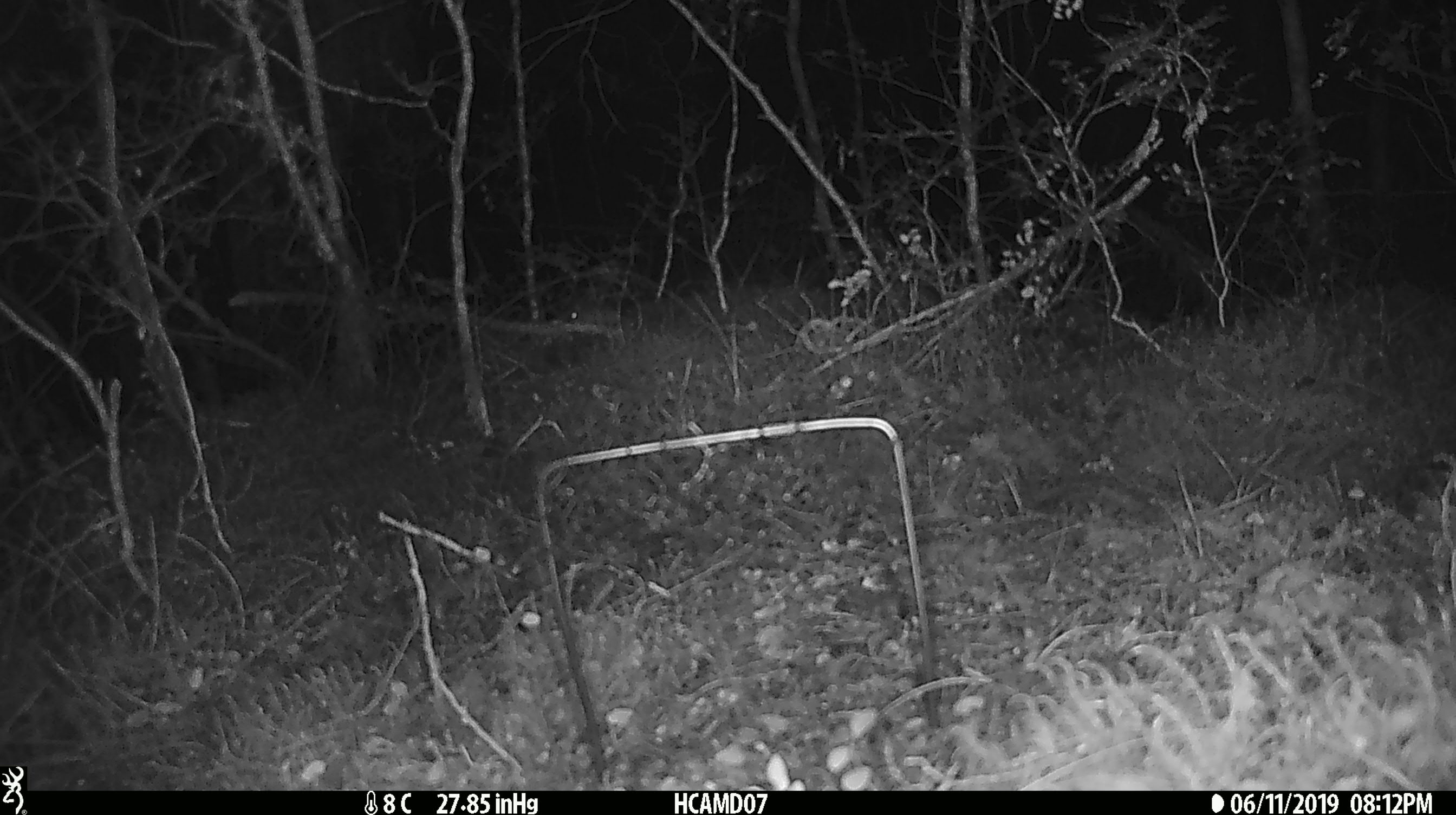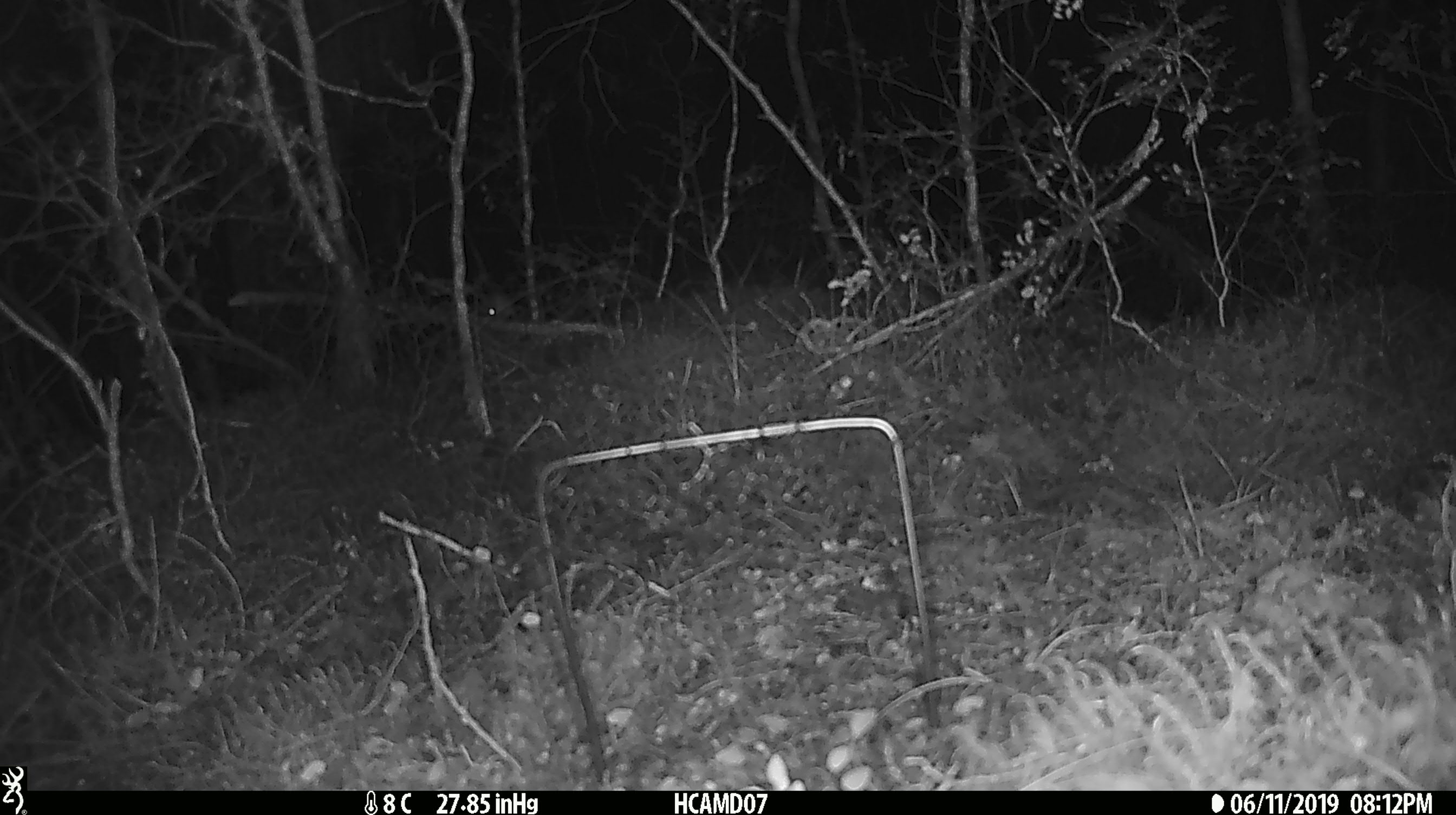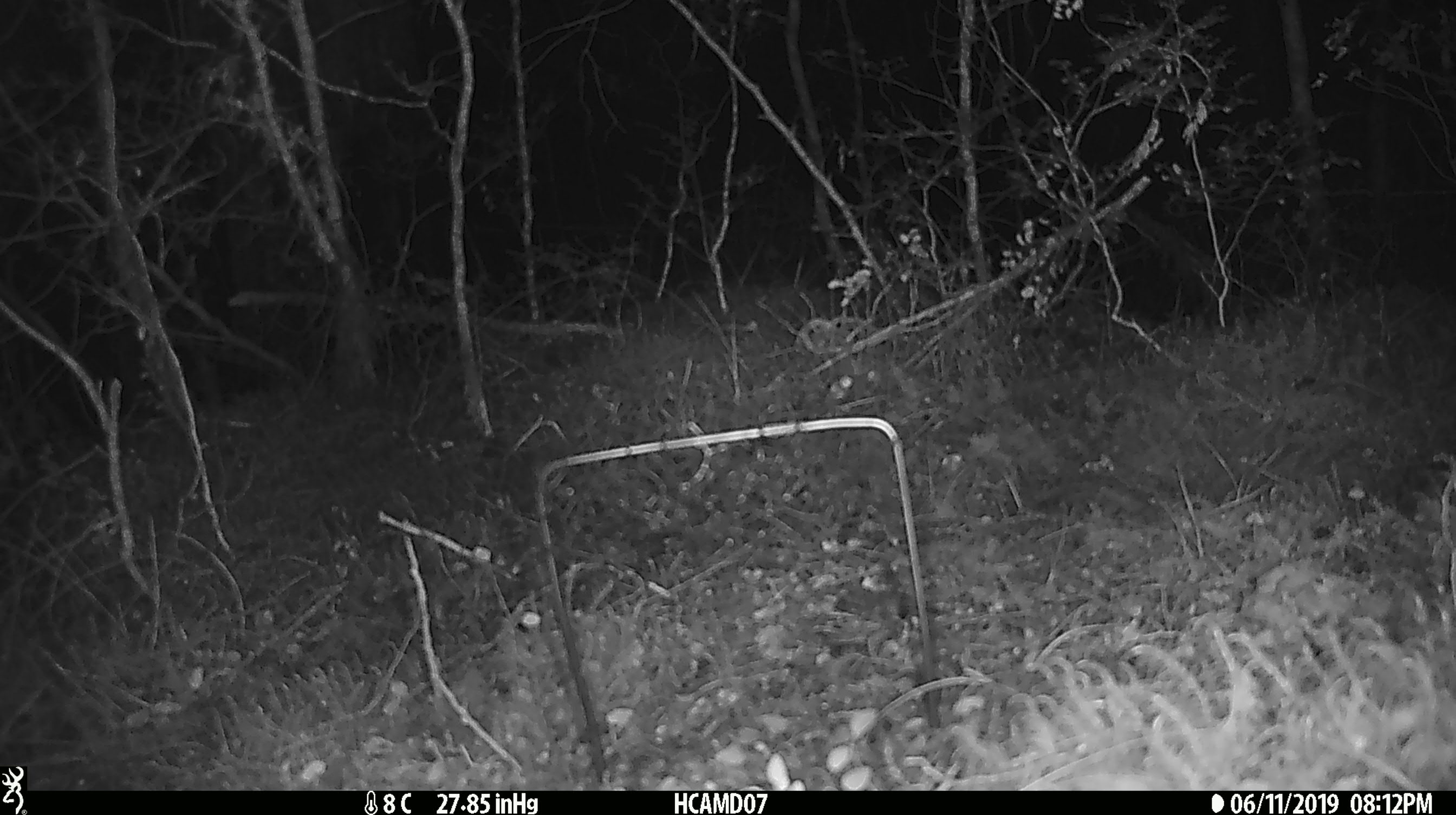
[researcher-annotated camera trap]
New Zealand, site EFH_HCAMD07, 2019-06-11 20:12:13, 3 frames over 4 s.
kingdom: Animalia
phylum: Chordata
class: Mammalia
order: Rodentia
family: Muridae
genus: Mus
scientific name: Mus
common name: mouse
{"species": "mouse (Mus)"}